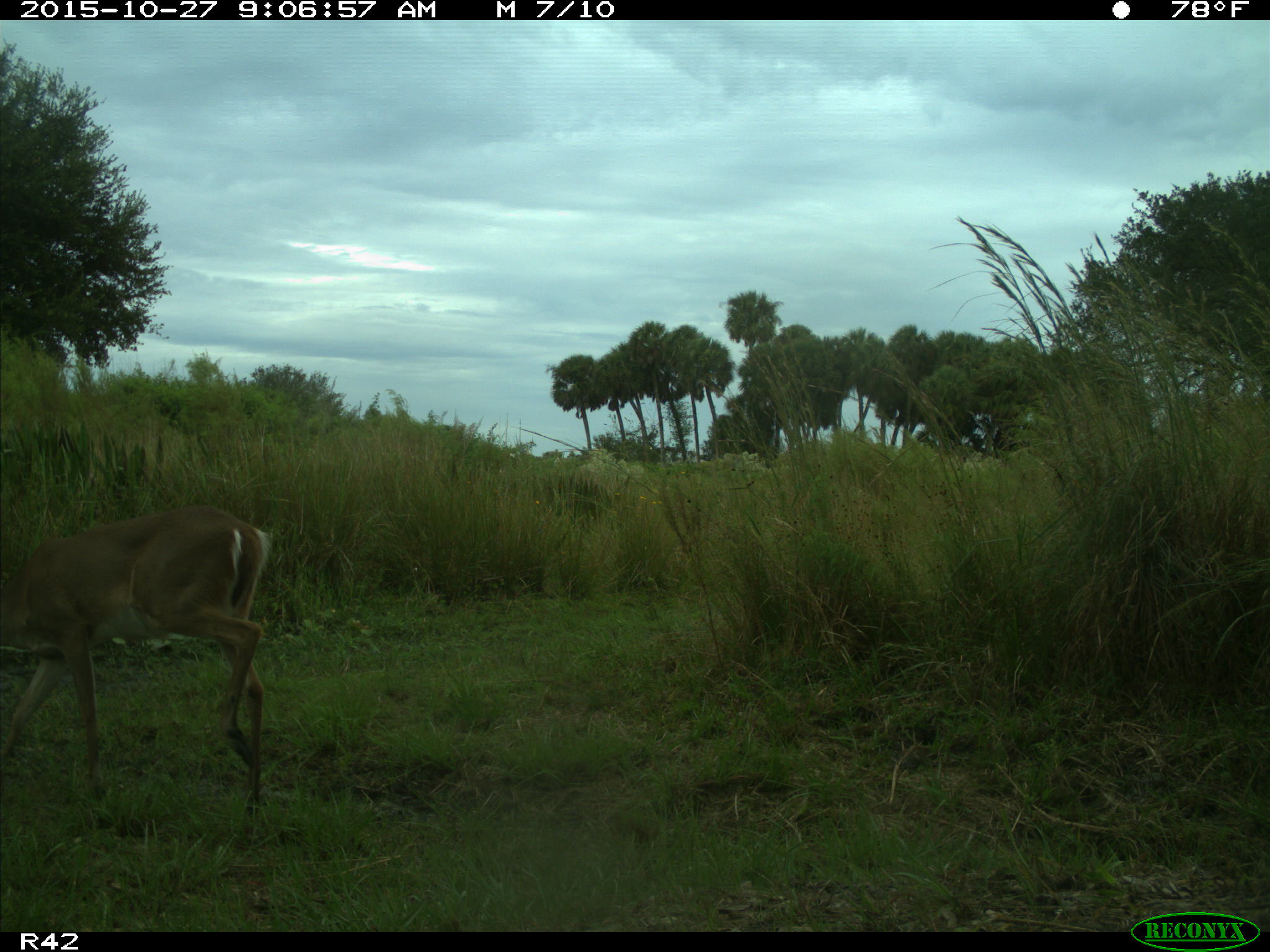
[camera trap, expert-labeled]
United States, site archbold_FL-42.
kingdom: Animalia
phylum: Chordata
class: Mammalia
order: Artiodactyla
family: Cervidae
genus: Odocoileus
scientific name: Odocoileus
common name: deer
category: unidentified deer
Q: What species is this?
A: Unidentified deer (deer) (Odocoileus).